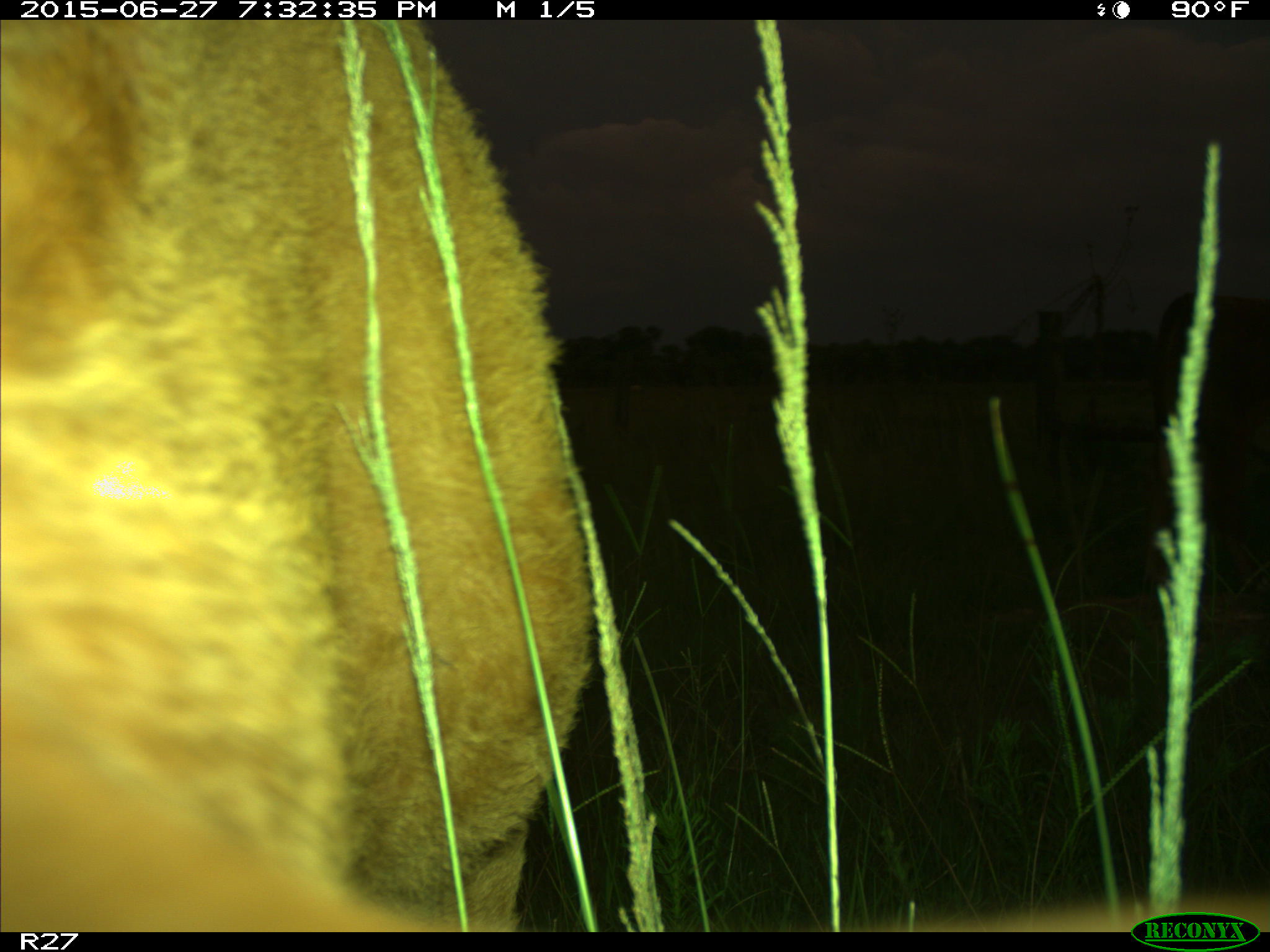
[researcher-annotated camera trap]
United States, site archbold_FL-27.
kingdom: Animalia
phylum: Chordata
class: Mammalia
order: Artiodactyla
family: Bovidae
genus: Bos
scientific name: Bos taurus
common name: domestic cow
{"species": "Bos taurus (domestic cow)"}